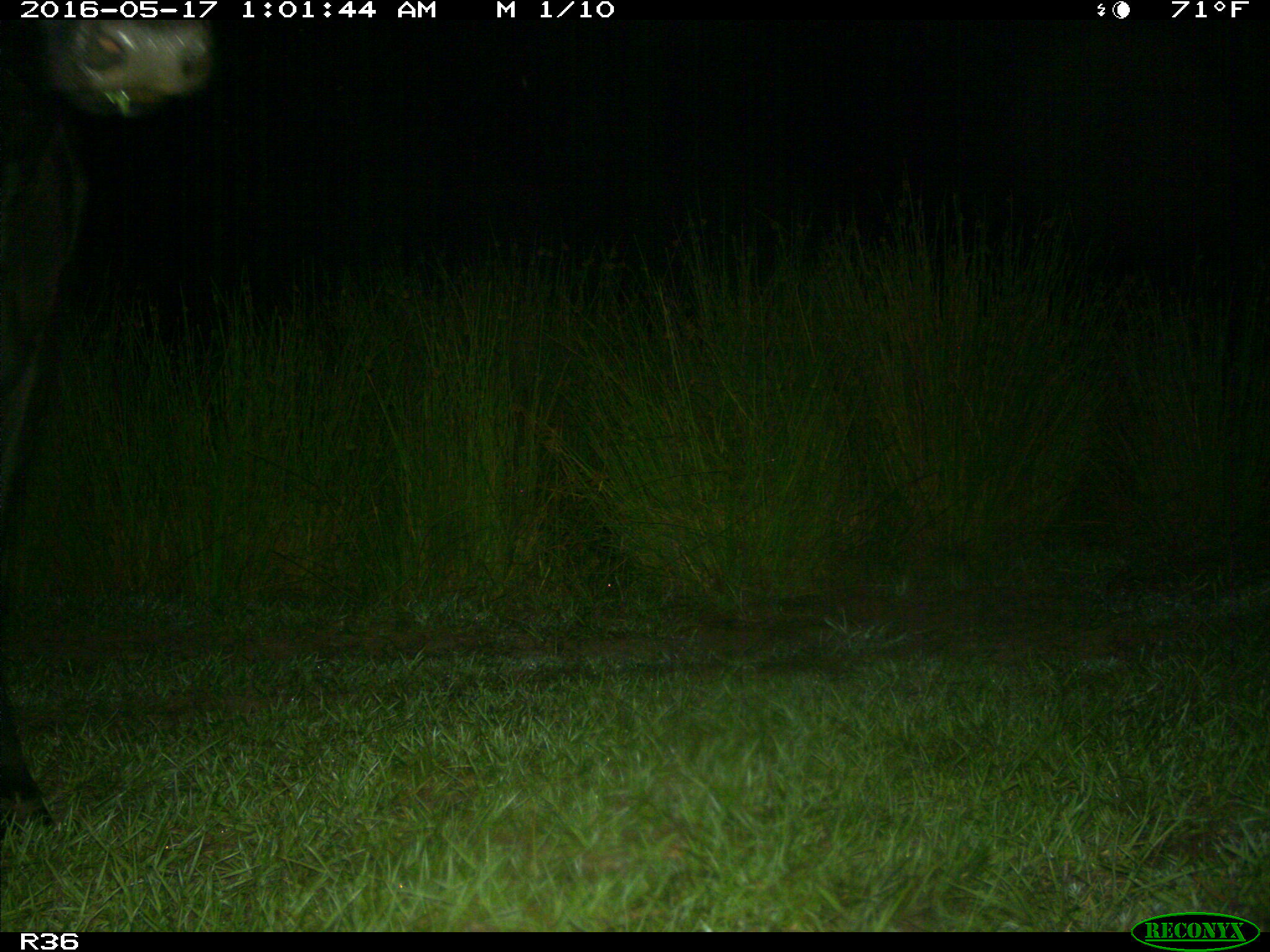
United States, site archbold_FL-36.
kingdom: Animalia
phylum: Chordata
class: Mammalia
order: Artiodactyla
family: Bovidae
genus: Bos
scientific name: Bos taurus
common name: domestic cow